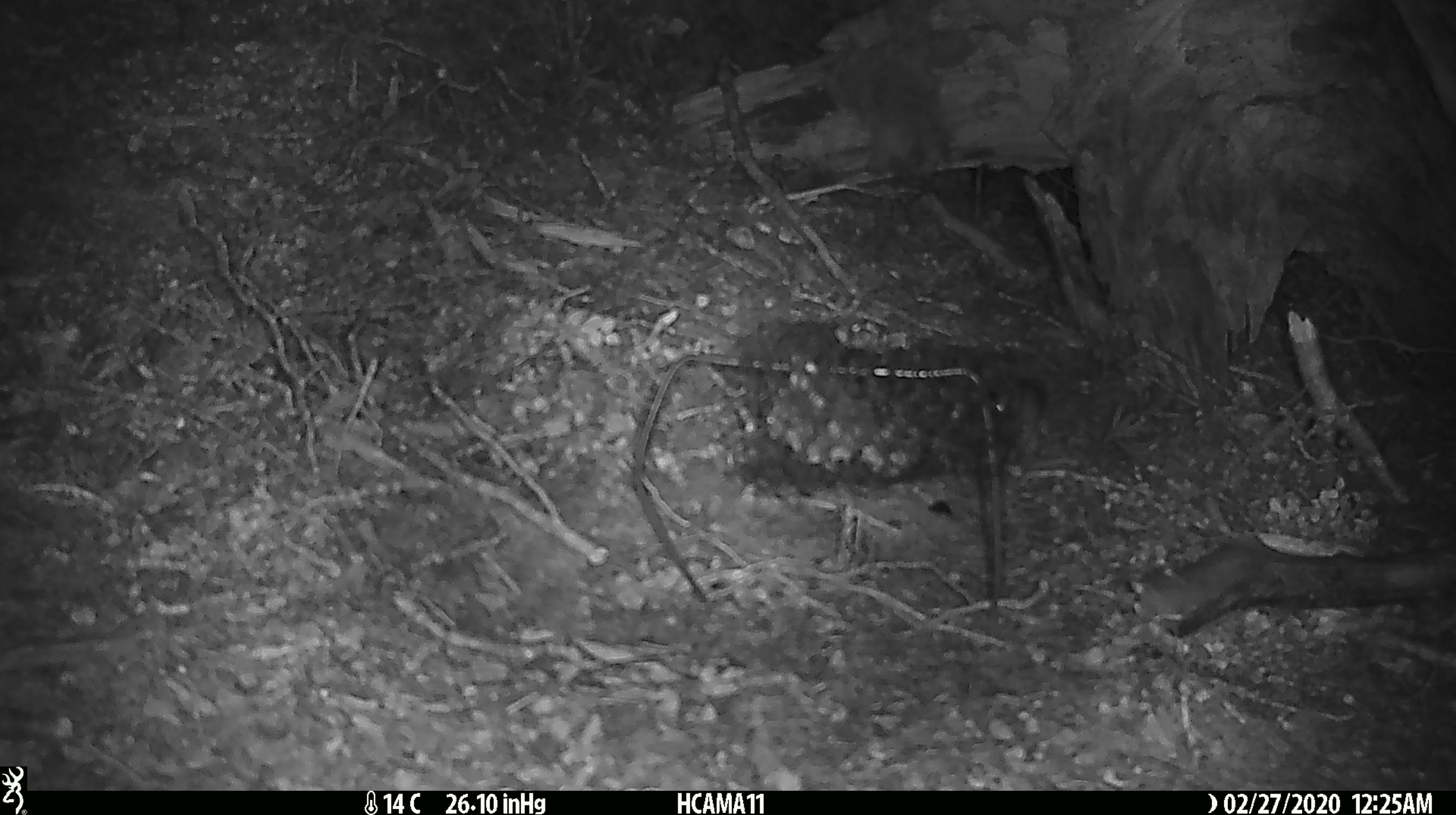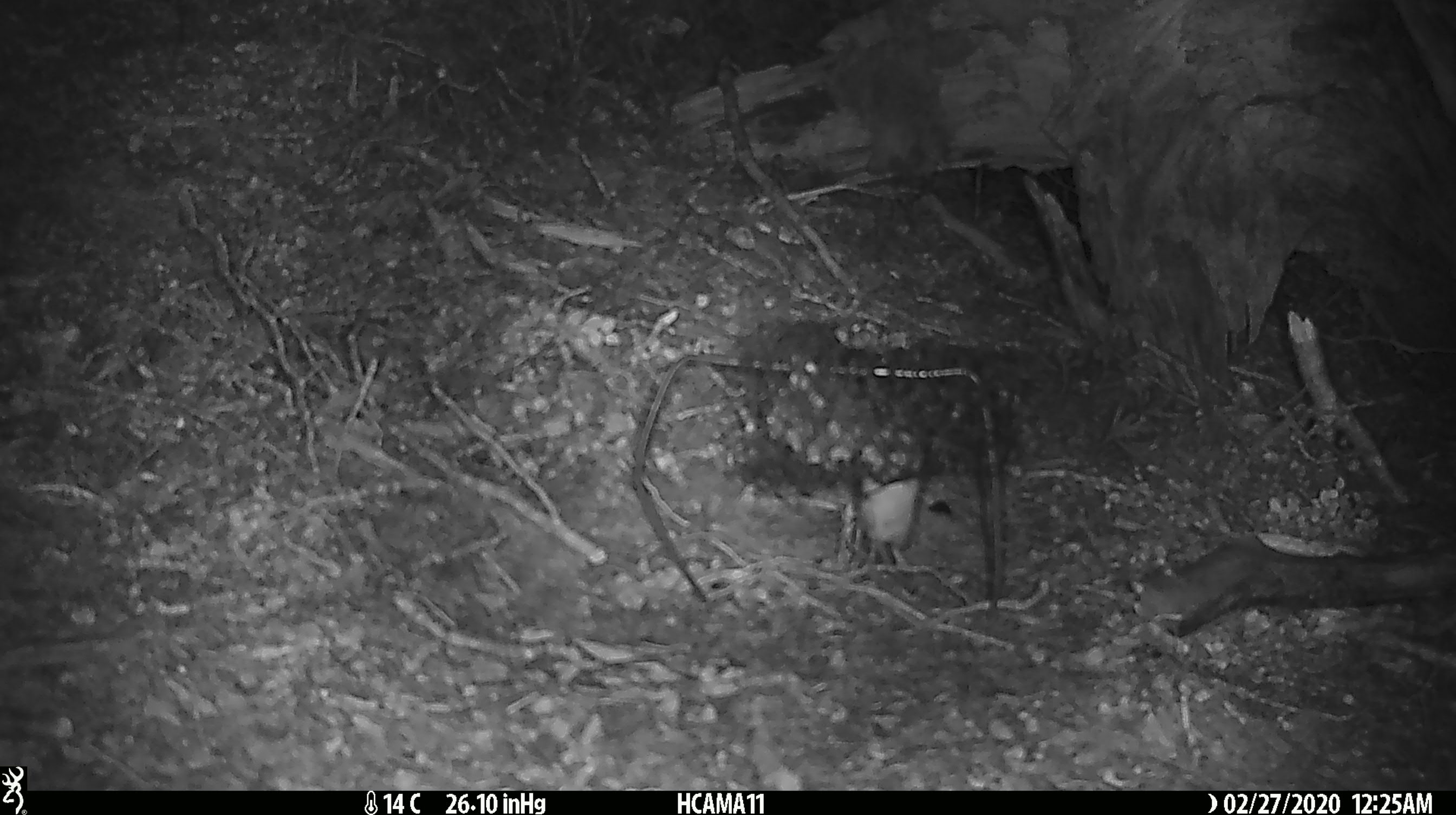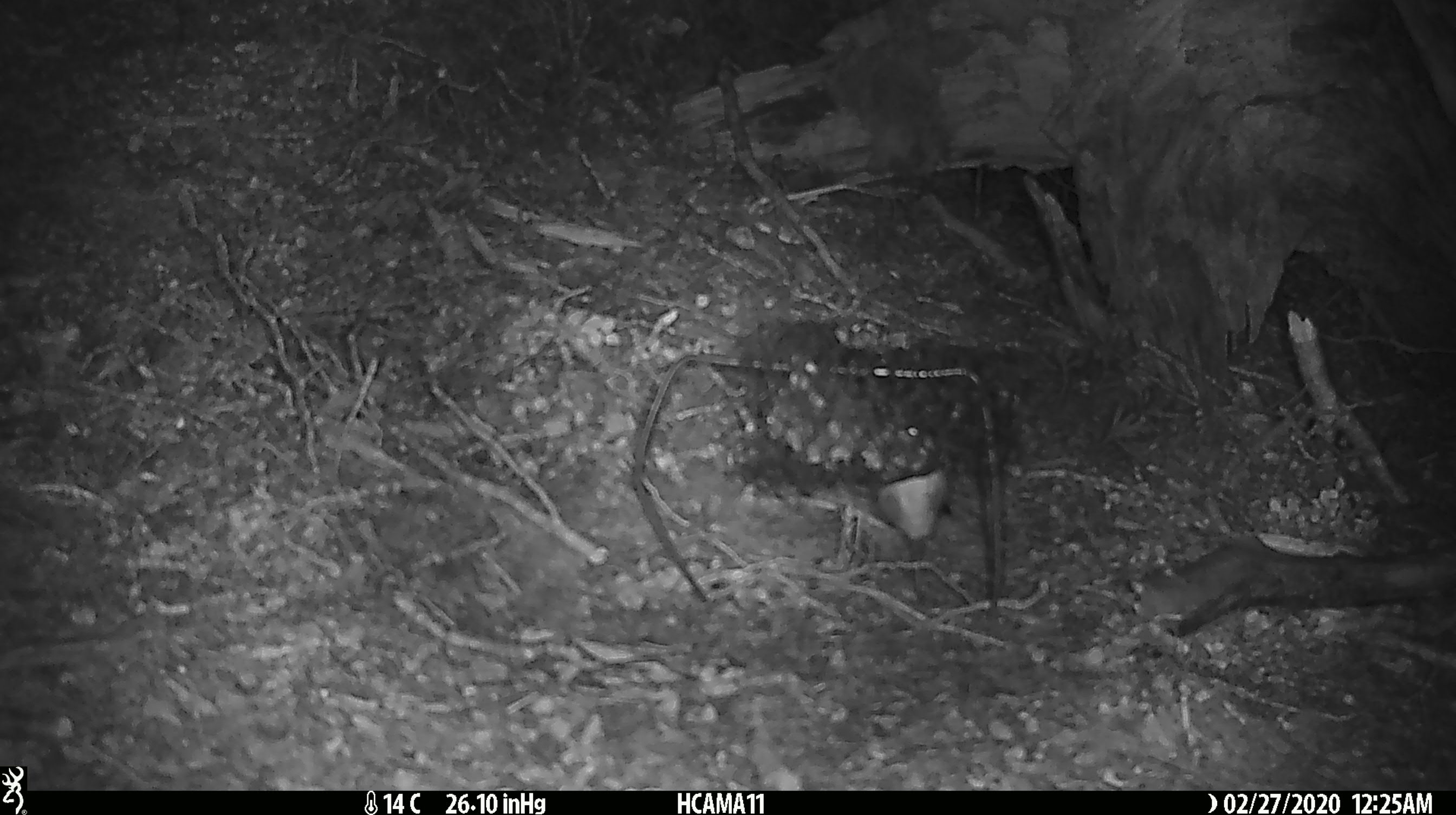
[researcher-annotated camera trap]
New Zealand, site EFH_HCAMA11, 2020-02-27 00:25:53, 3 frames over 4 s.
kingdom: Animalia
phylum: Chordata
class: Mammalia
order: Rodentia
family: Muridae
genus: Mus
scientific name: Mus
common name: mouse